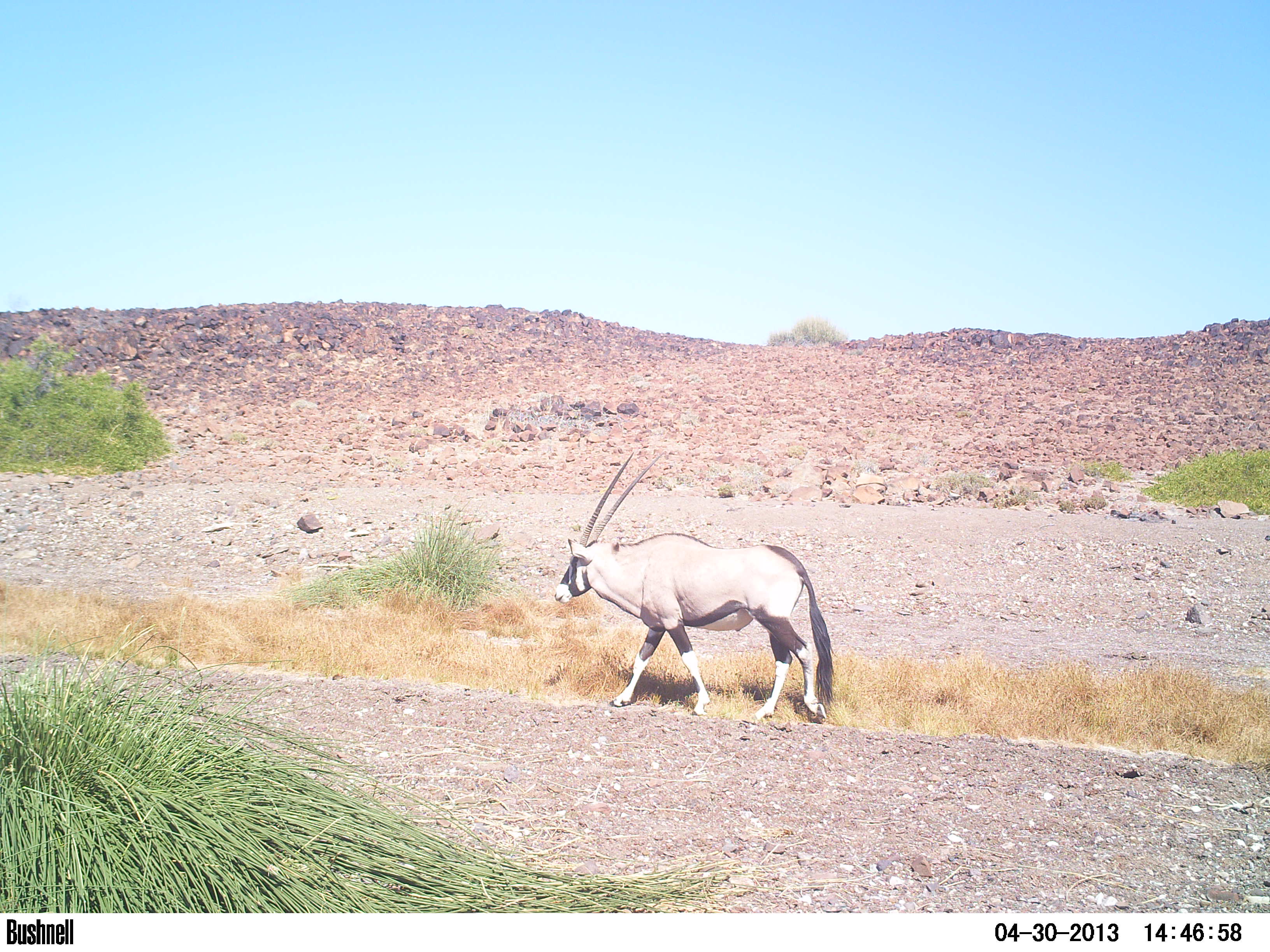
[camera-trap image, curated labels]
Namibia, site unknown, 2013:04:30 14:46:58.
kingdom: Animalia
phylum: Chordata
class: Mammalia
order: Artiodactyla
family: Bovidae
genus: Oryx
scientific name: Oryx gazella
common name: gemsbok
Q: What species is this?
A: Oryx gazella (gemsbok).